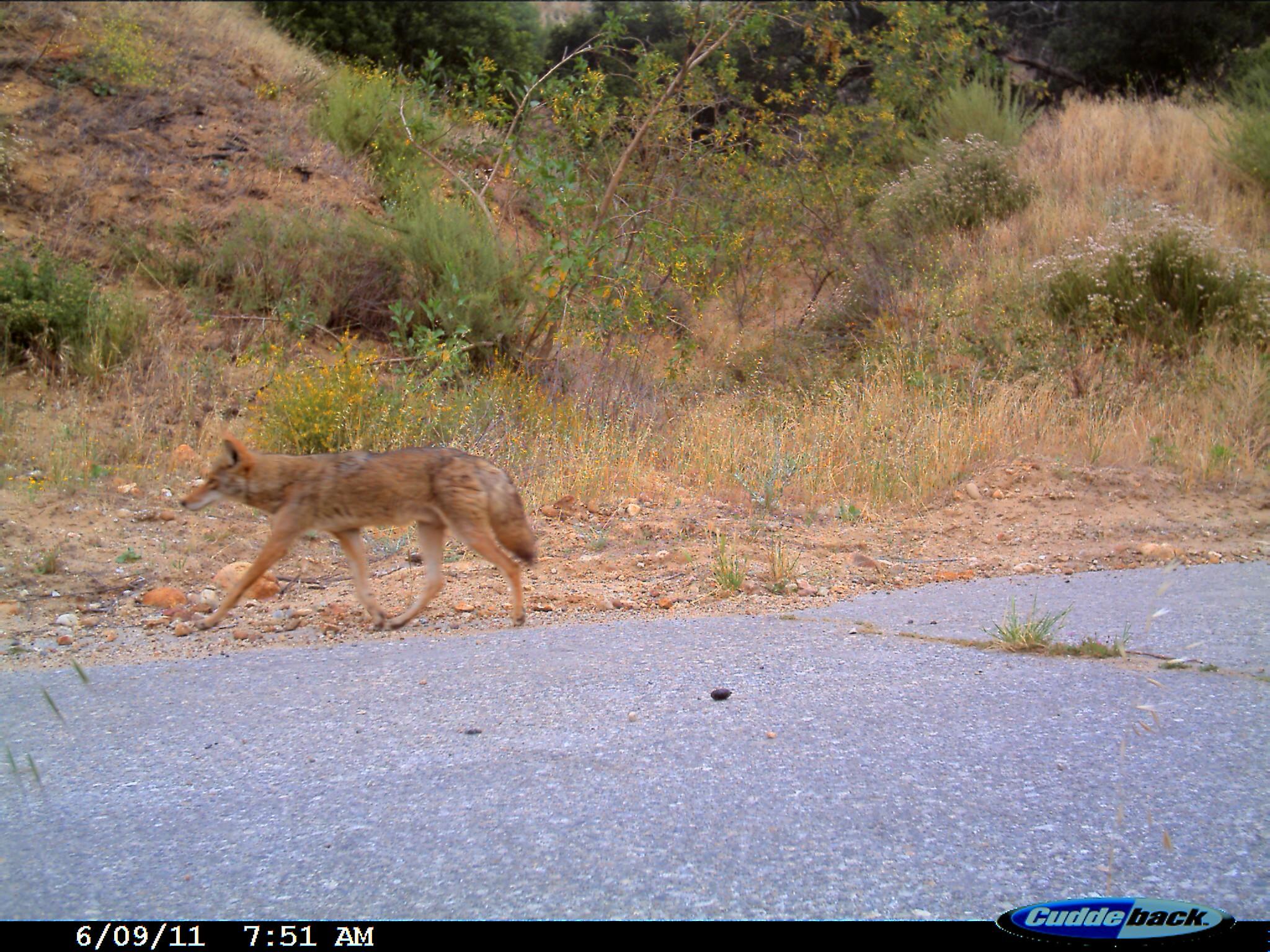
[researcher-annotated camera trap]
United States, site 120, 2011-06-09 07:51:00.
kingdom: Animalia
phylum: Chordata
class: Mammalia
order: Carnivora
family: Canidae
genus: Canis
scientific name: Canis latrans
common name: coyote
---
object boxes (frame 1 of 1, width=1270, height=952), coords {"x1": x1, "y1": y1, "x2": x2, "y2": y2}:
coyote: {"x1": 175, "y1": 435, "x2": 548, "y2": 630}